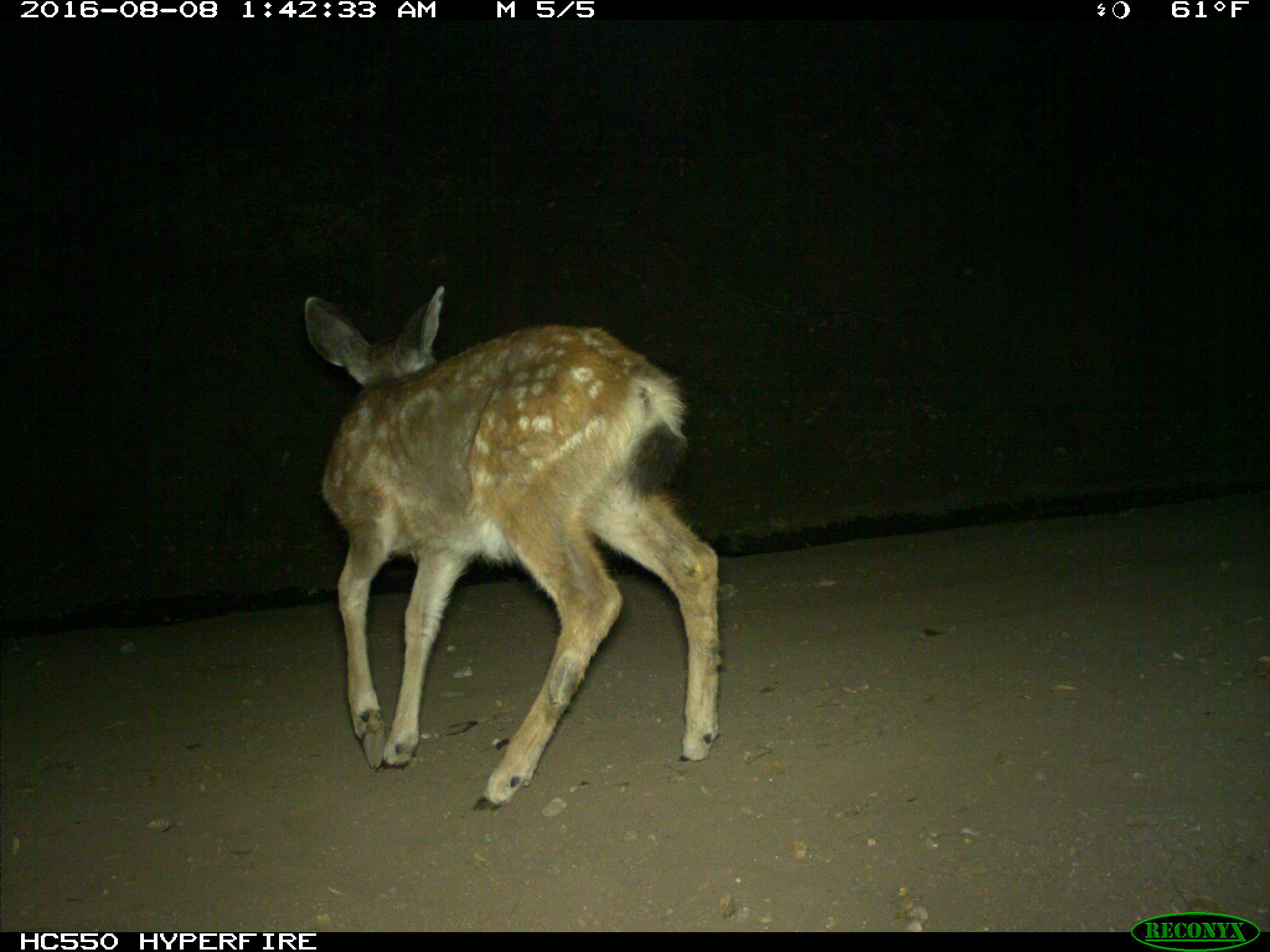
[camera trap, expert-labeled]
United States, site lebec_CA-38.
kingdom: Animalia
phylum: Chordata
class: Mammalia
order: Artiodactyla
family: Cervidae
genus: Odocoileus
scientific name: Odocoileus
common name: deer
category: unidentified deer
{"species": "unidentified deer (deer) (Odocoileus)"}